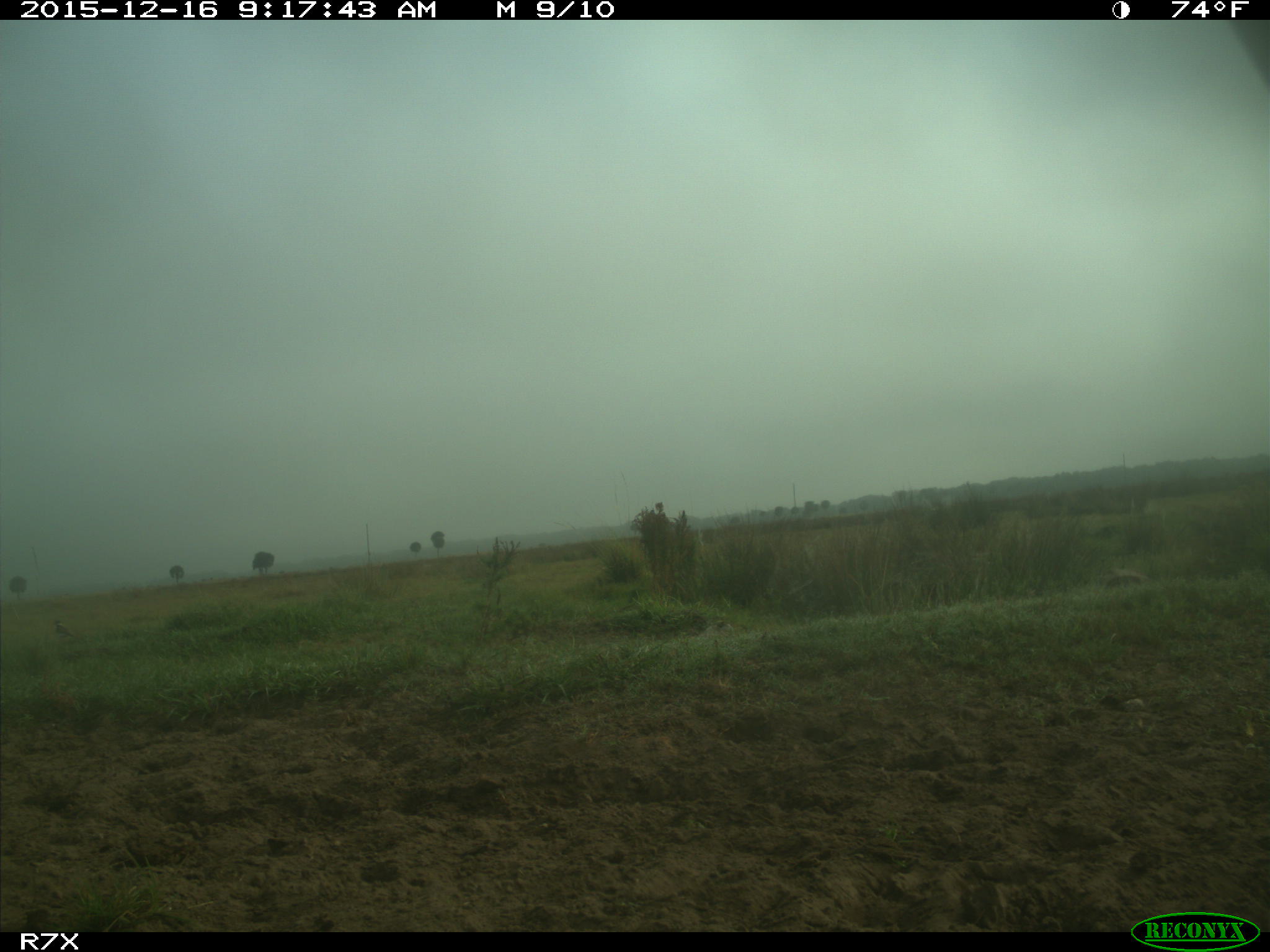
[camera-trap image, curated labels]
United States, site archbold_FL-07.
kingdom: Animalia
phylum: Chordata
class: Mammalia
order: Artiodactyla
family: Bovidae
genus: Bos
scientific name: Bos taurus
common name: domestic cow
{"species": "Bos taurus (domestic cow)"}